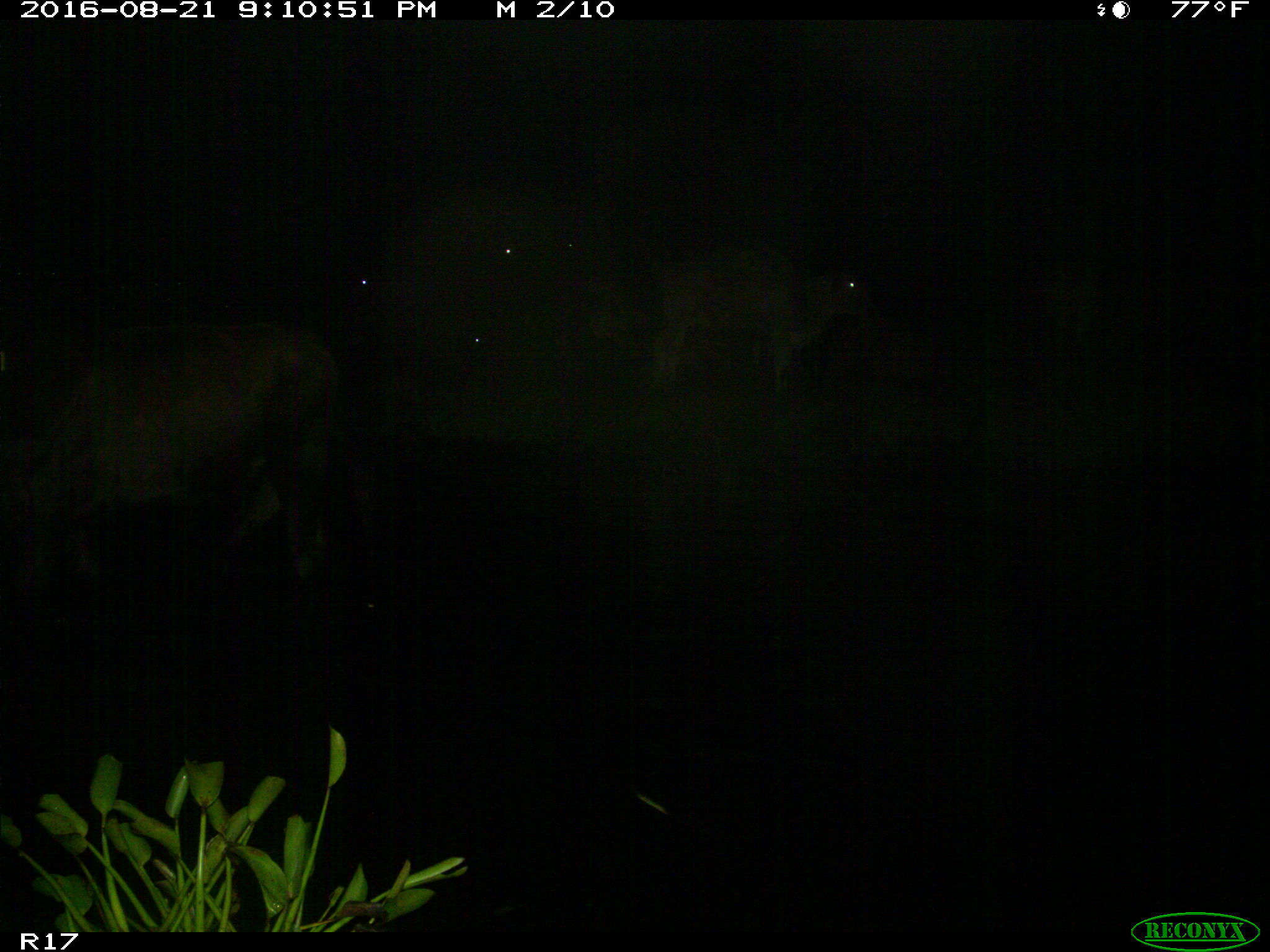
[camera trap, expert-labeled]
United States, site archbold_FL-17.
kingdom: Animalia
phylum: Chordata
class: Mammalia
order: Artiodactyla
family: Bovidae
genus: Bos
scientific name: Bos taurus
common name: domestic cow